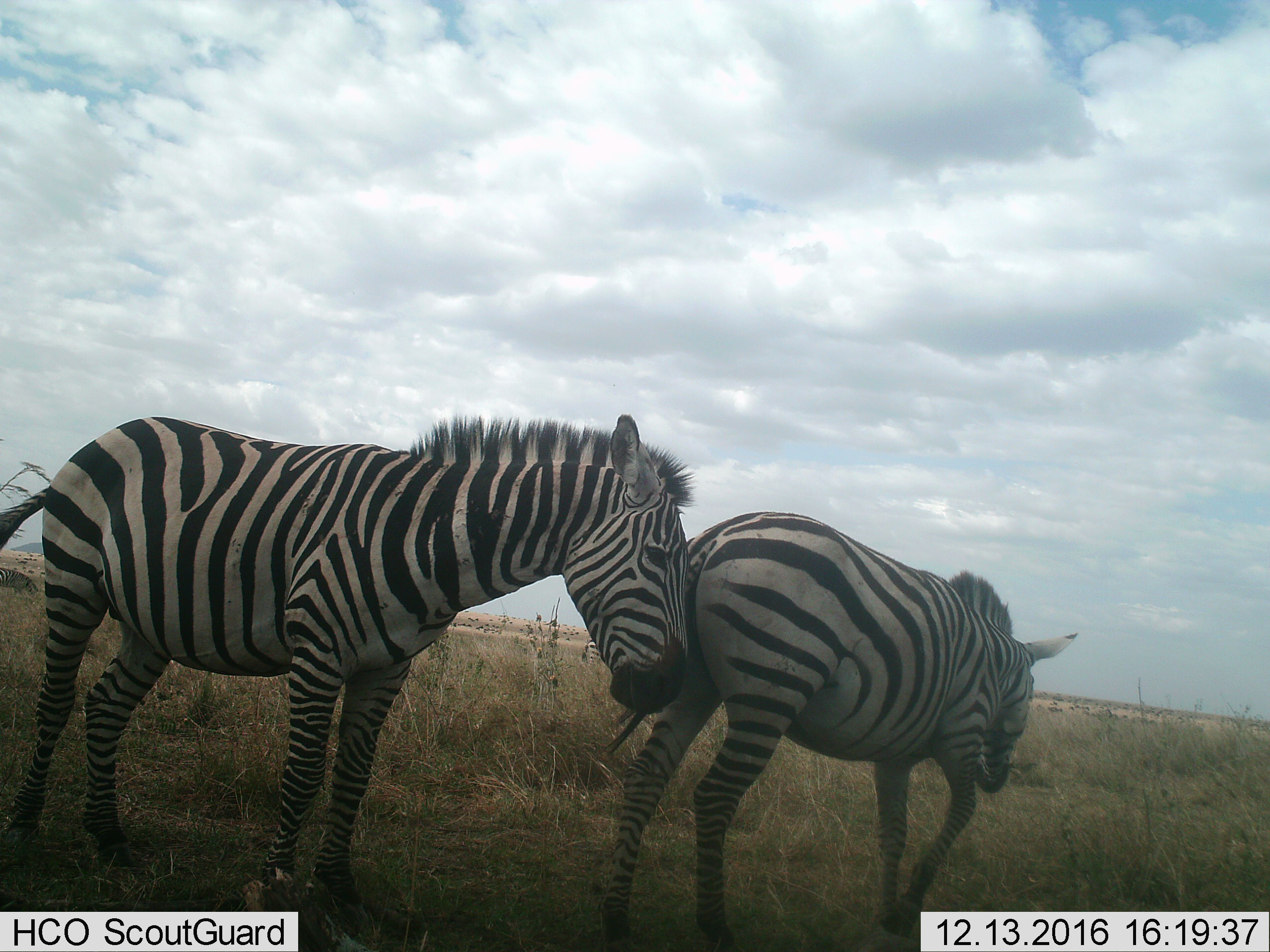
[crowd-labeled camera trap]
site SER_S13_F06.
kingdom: Animalia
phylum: Chordata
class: Mammalia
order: Perissodactyla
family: Equidae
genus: Equus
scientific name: Equus quagga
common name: plains zebra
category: zebraplains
Zebraplains (plains zebra) (Equus quagga), count 2. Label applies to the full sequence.